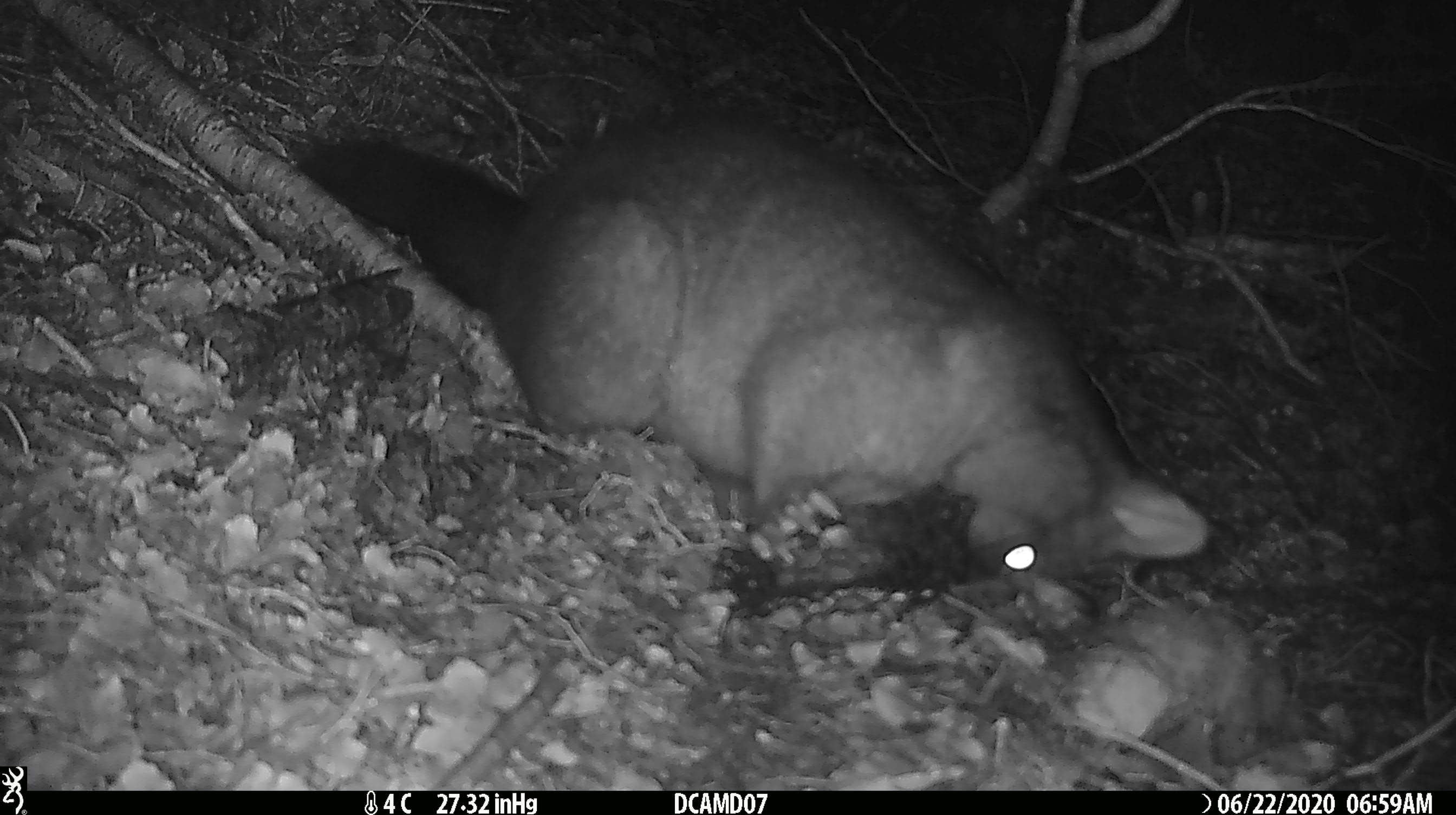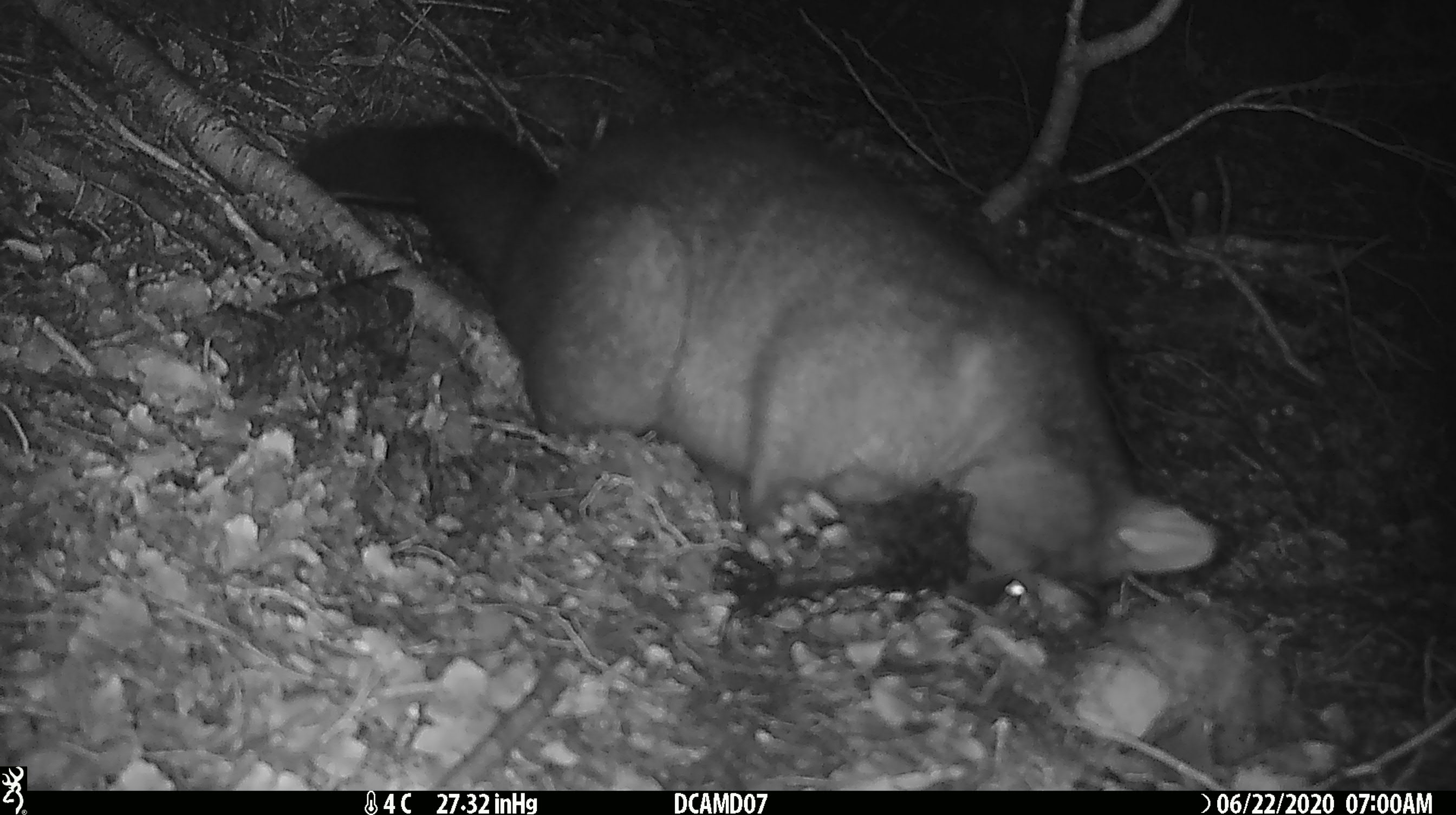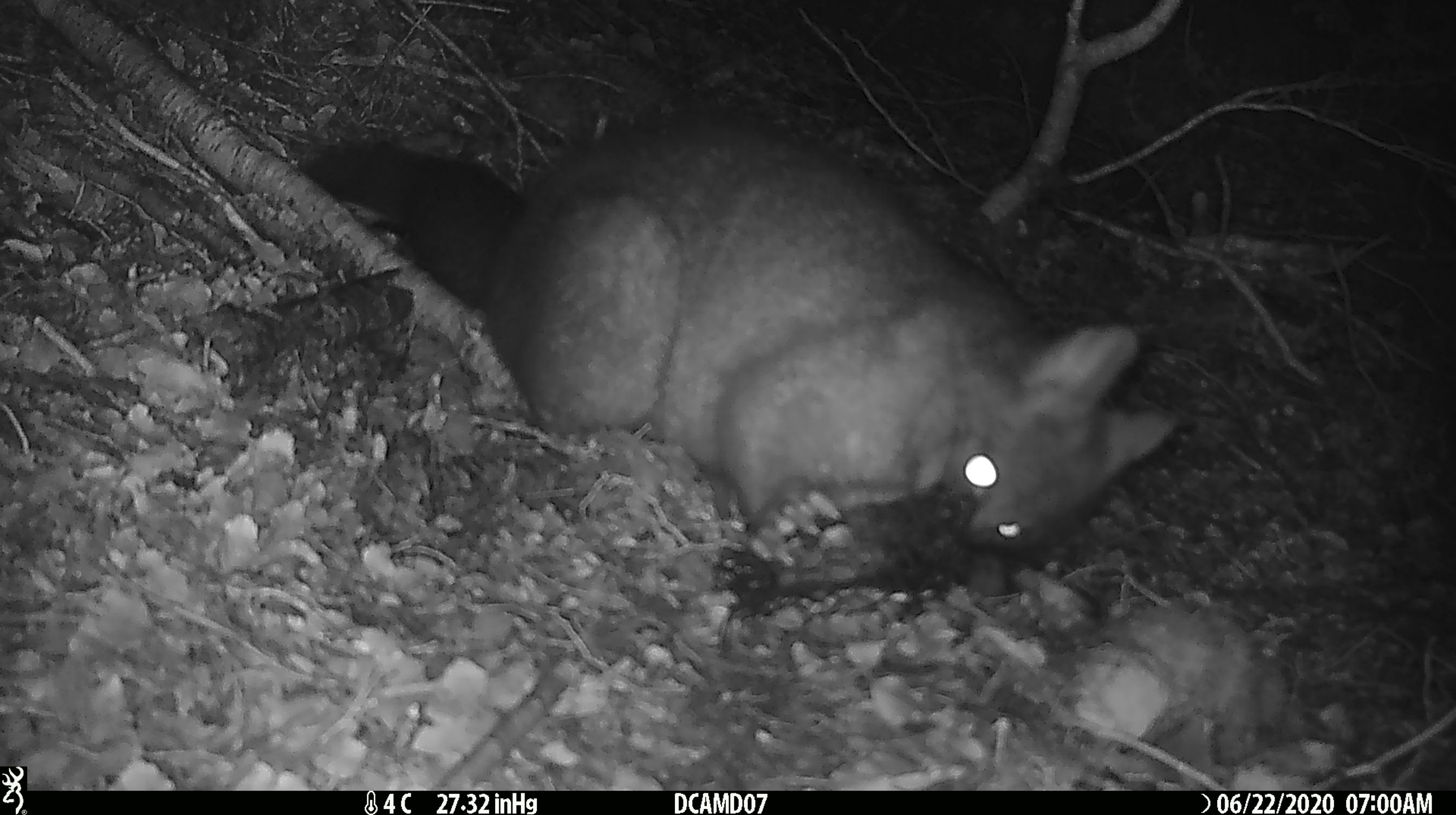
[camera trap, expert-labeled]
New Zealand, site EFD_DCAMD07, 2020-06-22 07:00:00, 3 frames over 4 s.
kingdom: Animalia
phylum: Chordata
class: Mammalia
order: Diprotodontia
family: Phalangeridae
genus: Trichosurus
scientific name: Trichosurus vulpecula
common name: common brushtail possum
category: possum